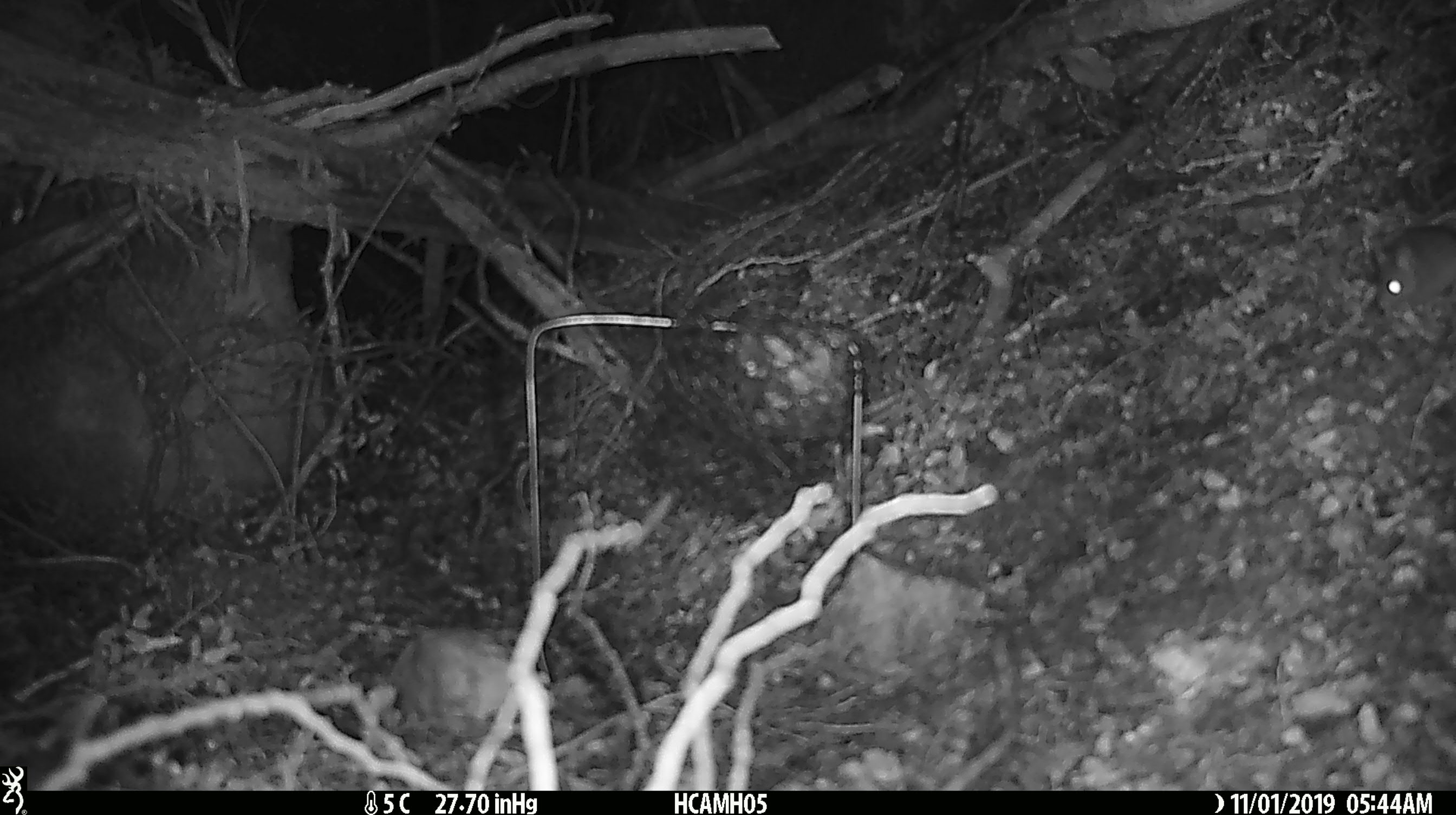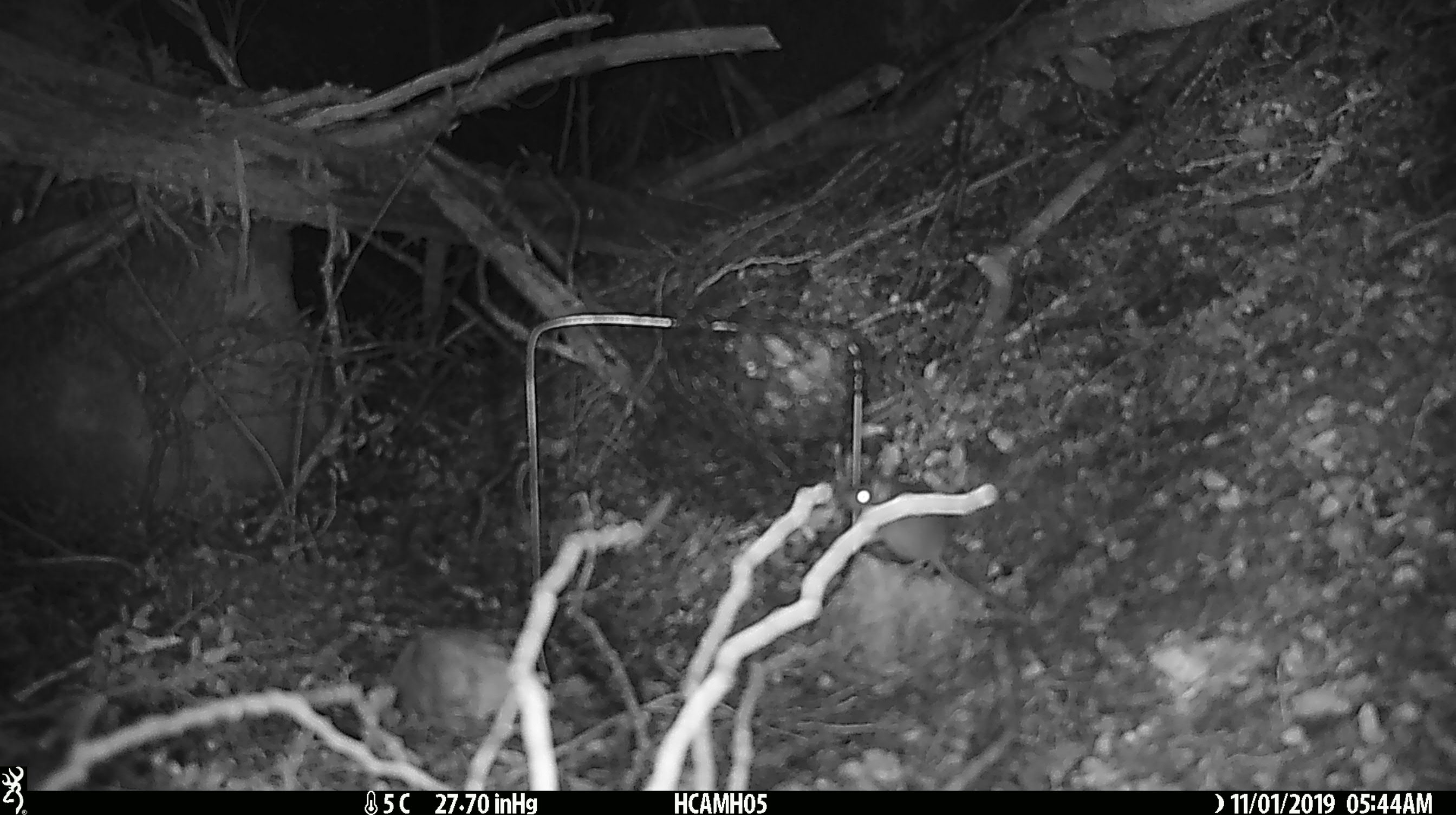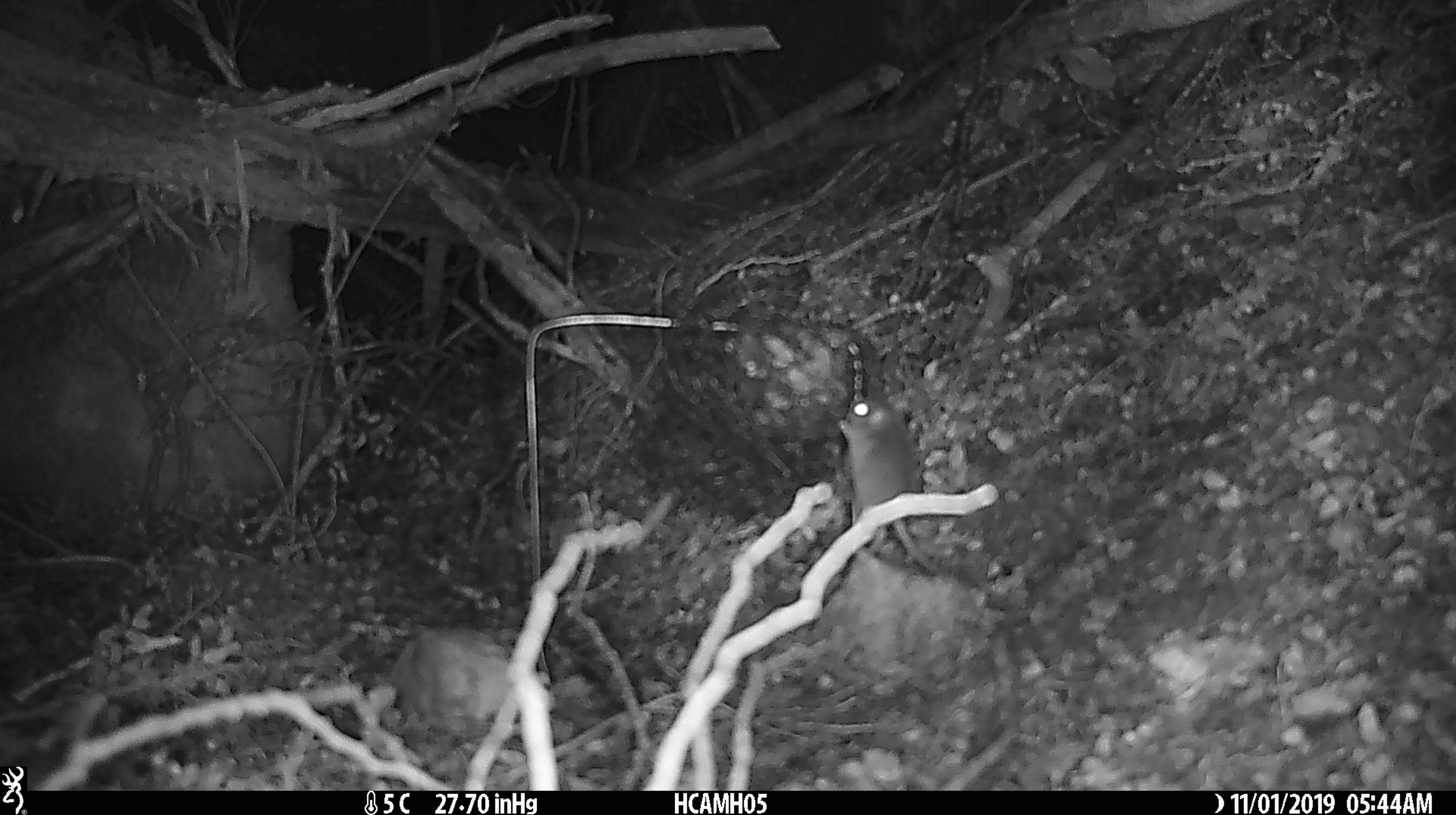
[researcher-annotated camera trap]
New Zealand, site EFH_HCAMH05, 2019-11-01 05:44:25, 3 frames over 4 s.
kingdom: Animalia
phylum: Chordata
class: Mammalia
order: Rodentia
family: Muridae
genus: Mus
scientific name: Mus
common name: mouse